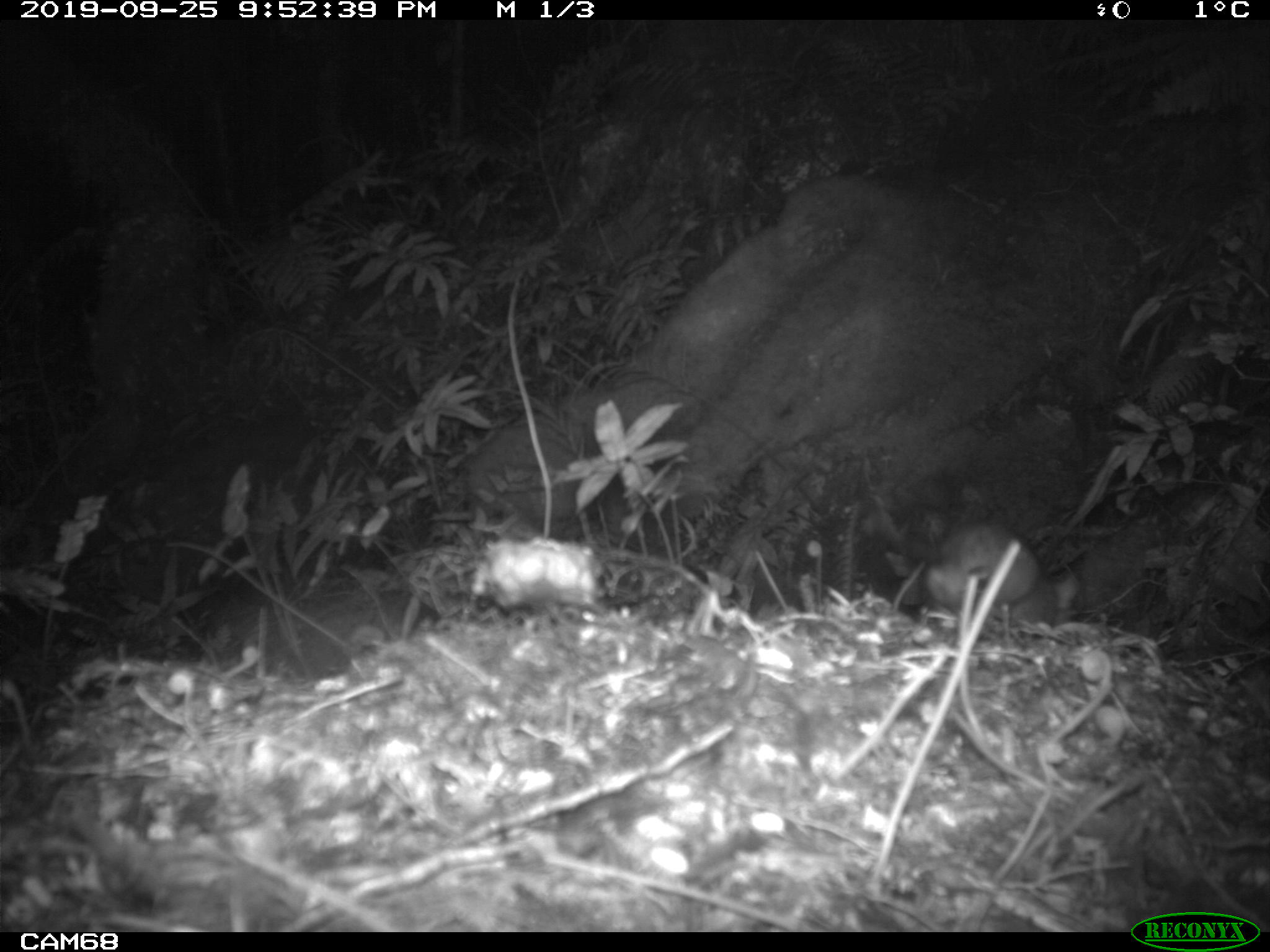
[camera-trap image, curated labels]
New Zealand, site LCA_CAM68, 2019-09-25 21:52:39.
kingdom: Animalia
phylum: Chordata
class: Mammalia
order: Rodentia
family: Muridae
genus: Rattus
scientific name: Rattus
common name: rat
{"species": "rat (Rattus)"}